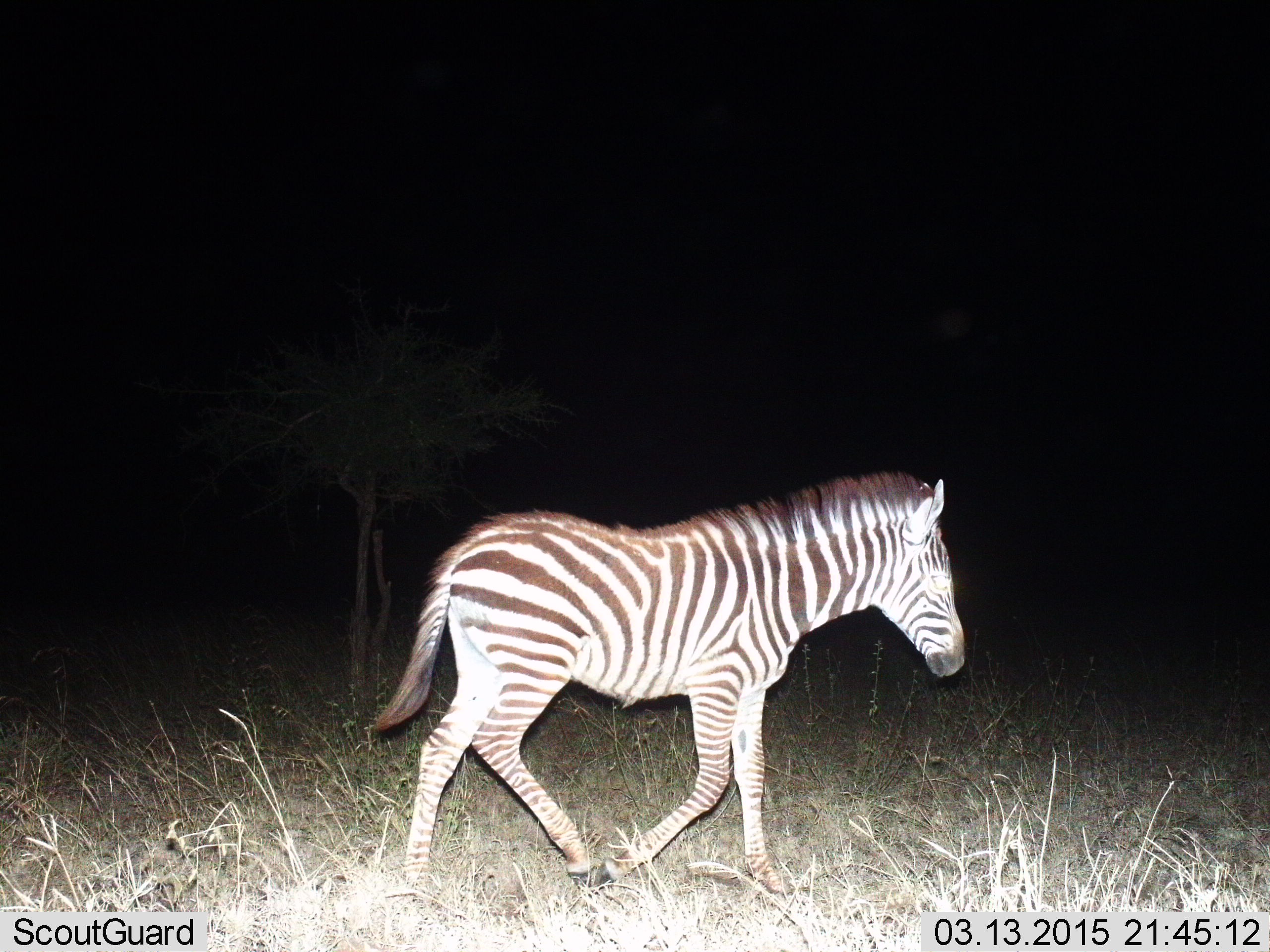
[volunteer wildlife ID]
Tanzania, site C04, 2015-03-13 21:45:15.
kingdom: Animalia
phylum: Chordata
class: Mammalia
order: Perissodactyla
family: Equidae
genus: Equus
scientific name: Equus quagga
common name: plains zebra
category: zebra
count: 1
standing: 0%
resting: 0%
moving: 100%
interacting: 0%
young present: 40%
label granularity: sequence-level